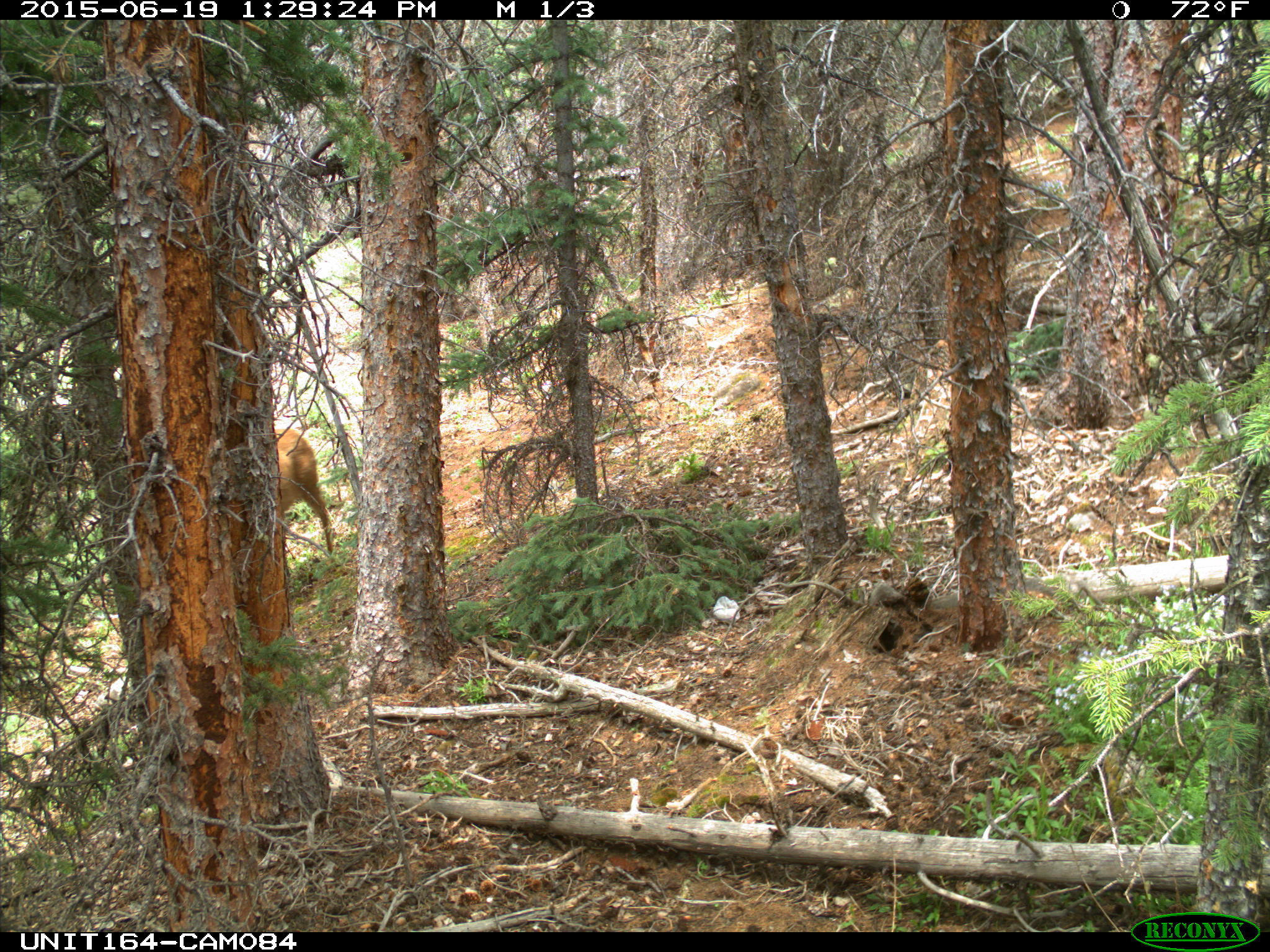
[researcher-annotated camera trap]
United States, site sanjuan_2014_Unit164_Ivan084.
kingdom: Animalia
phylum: Chordata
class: Mammalia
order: Artiodactyla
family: Cervidae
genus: Odocoileus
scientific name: Odocoileus hemionus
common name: mule deer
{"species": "Odocoileus hemionus (mule deer)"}